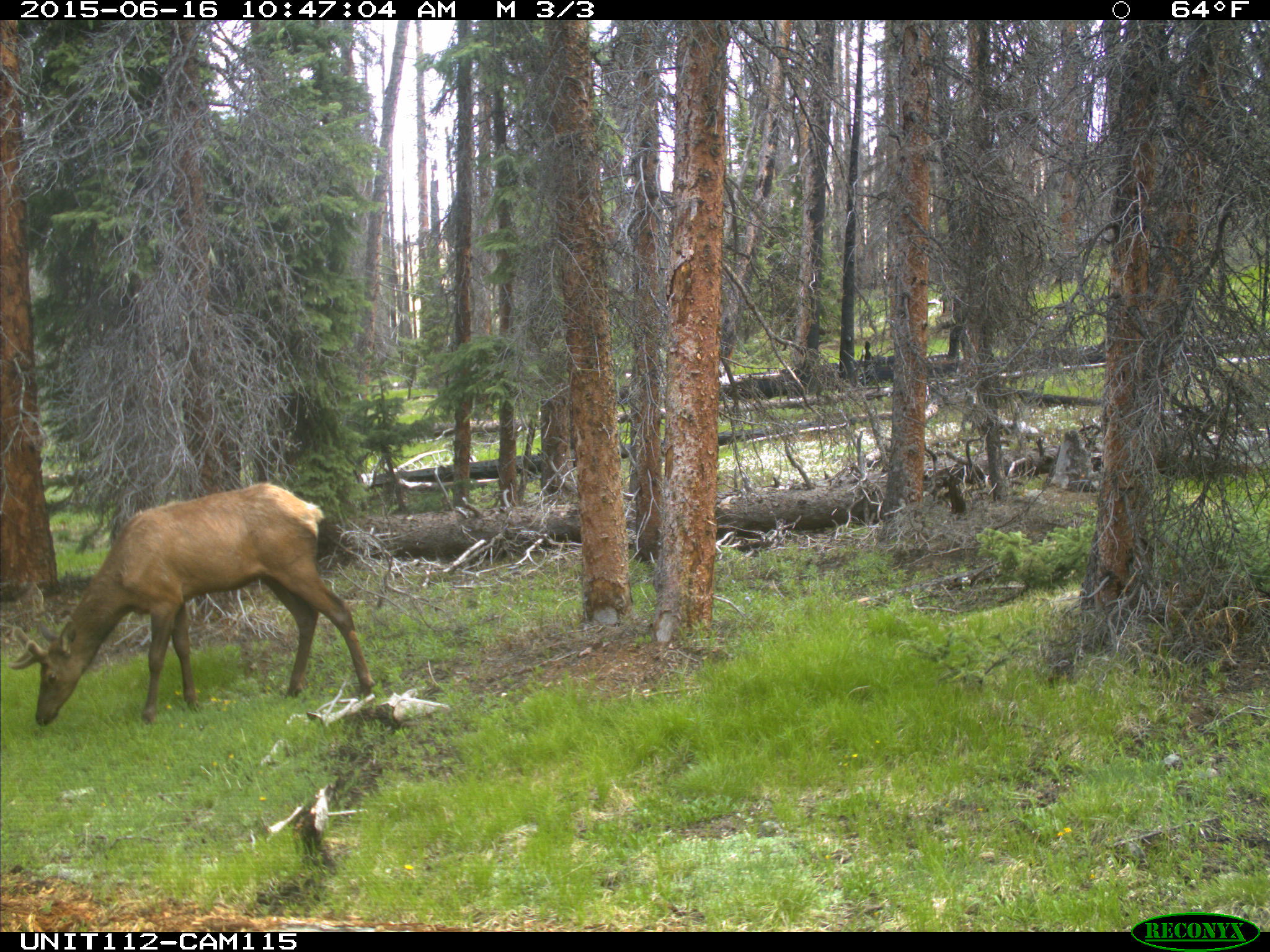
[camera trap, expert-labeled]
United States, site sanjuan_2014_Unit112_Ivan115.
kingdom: Animalia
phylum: Chordata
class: Mammalia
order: Artiodactyla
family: Cervidae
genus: Cervus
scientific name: Cervus elaphus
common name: red deer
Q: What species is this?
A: Cervus elaphus (red deer).